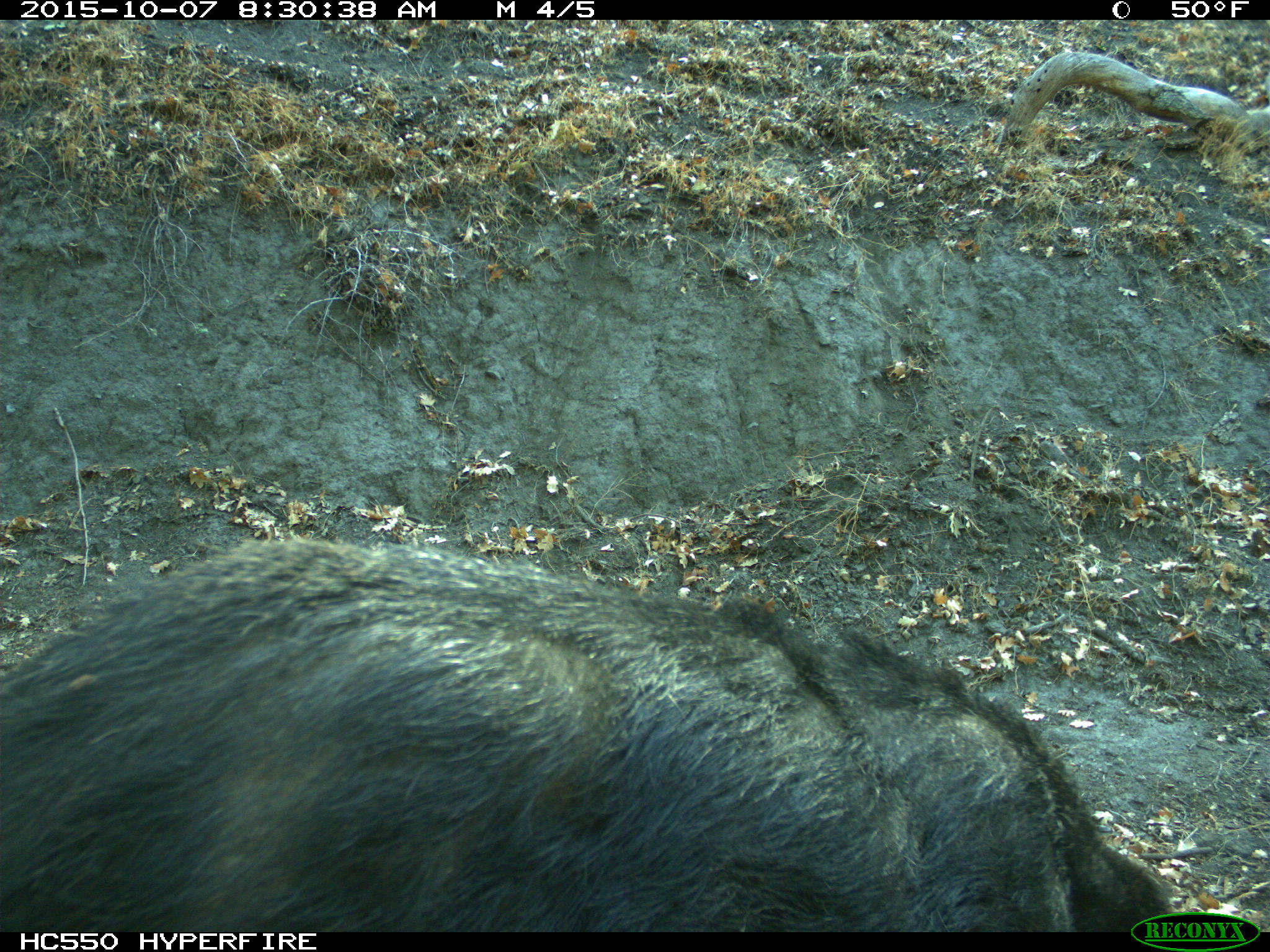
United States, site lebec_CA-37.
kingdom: Animalia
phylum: Chordata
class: Mammalia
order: Artiodactyla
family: Suidae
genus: Sus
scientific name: Sus scrofa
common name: wild boar